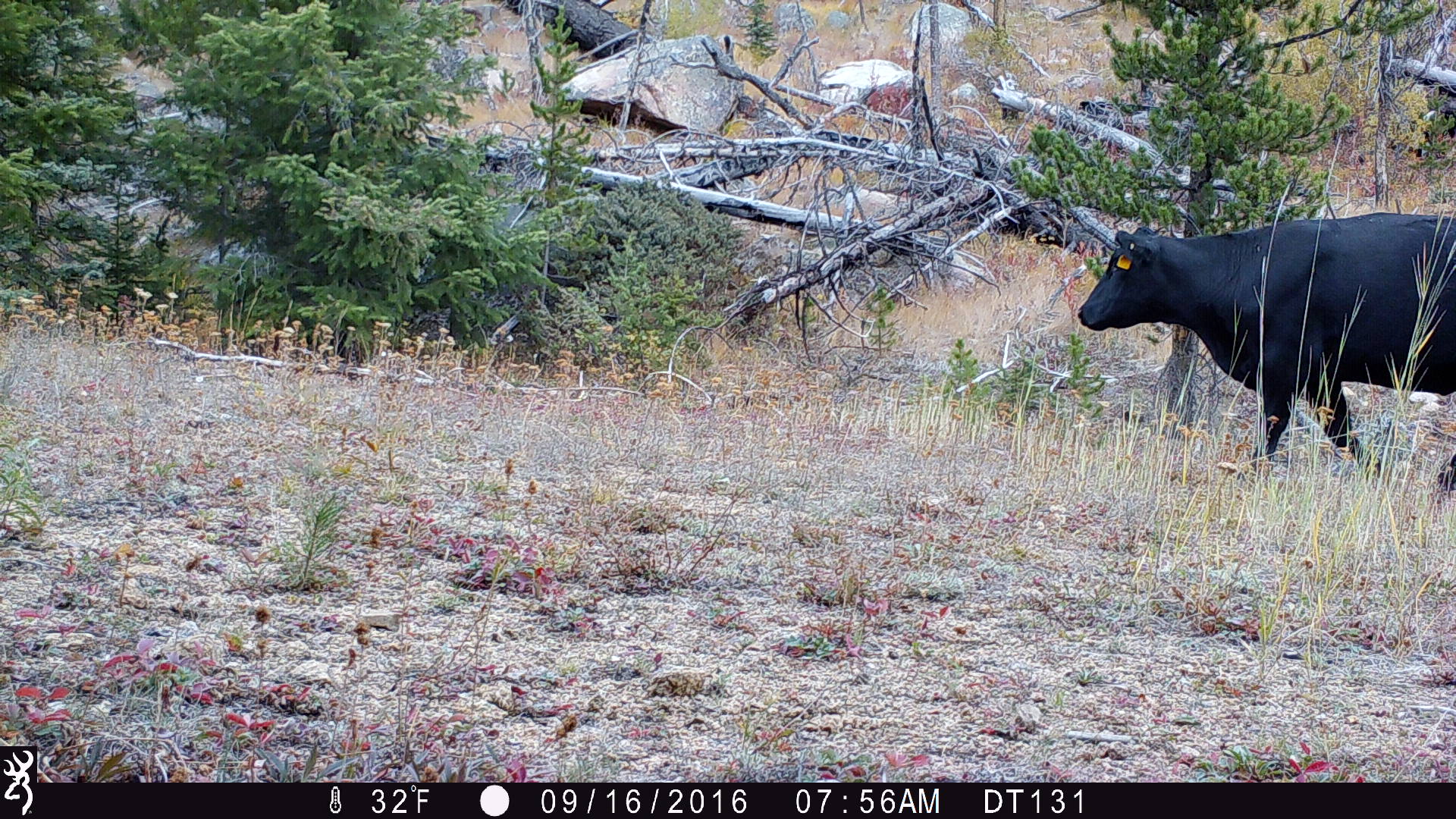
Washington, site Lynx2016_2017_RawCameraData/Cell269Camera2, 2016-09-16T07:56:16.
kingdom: Animalia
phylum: Chordata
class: Mammalia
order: Artiodactyla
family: Bovidae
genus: Bos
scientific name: Bos taurus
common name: domestic cattle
Domestic cattle (Bos taurus). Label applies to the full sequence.